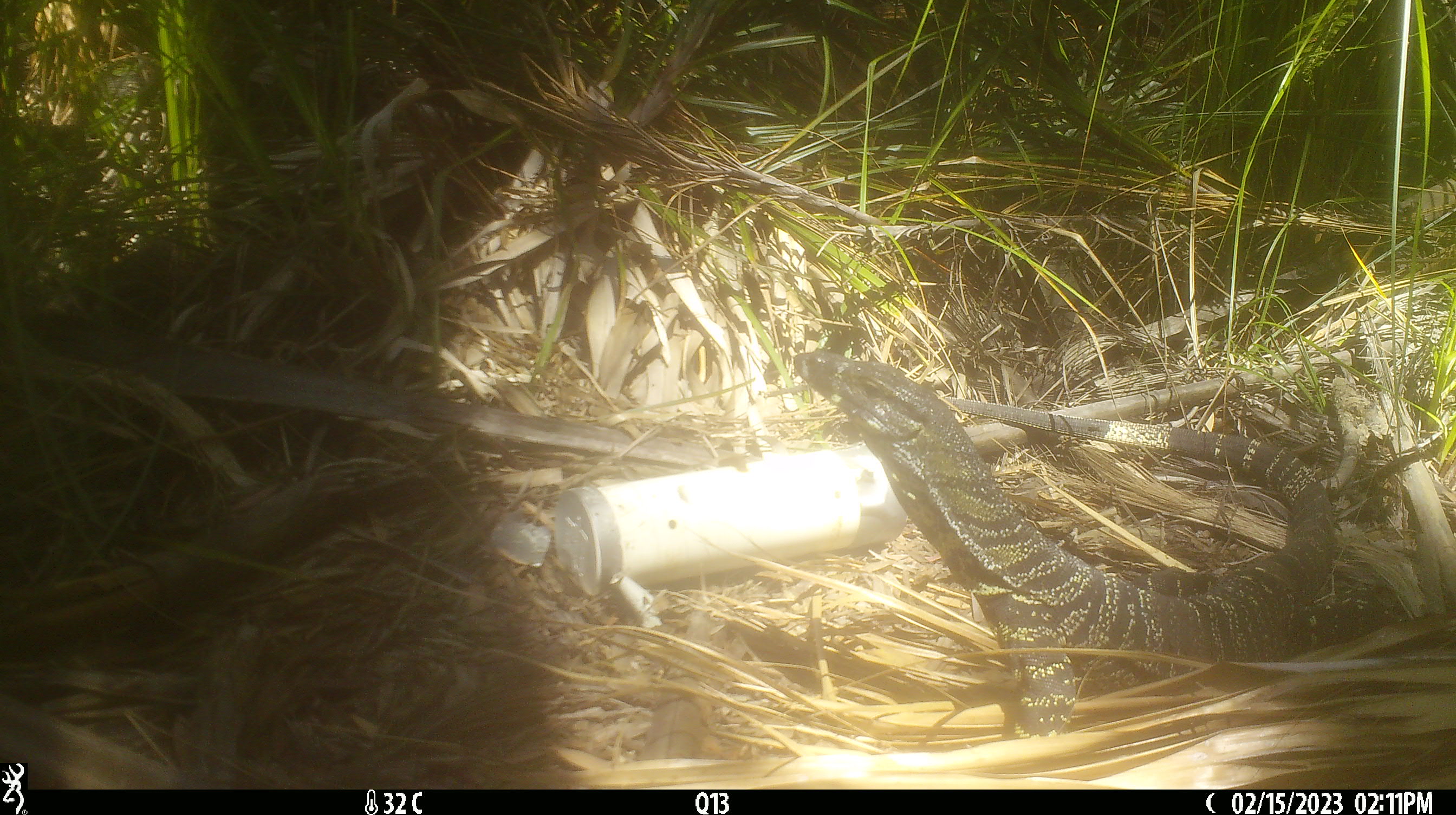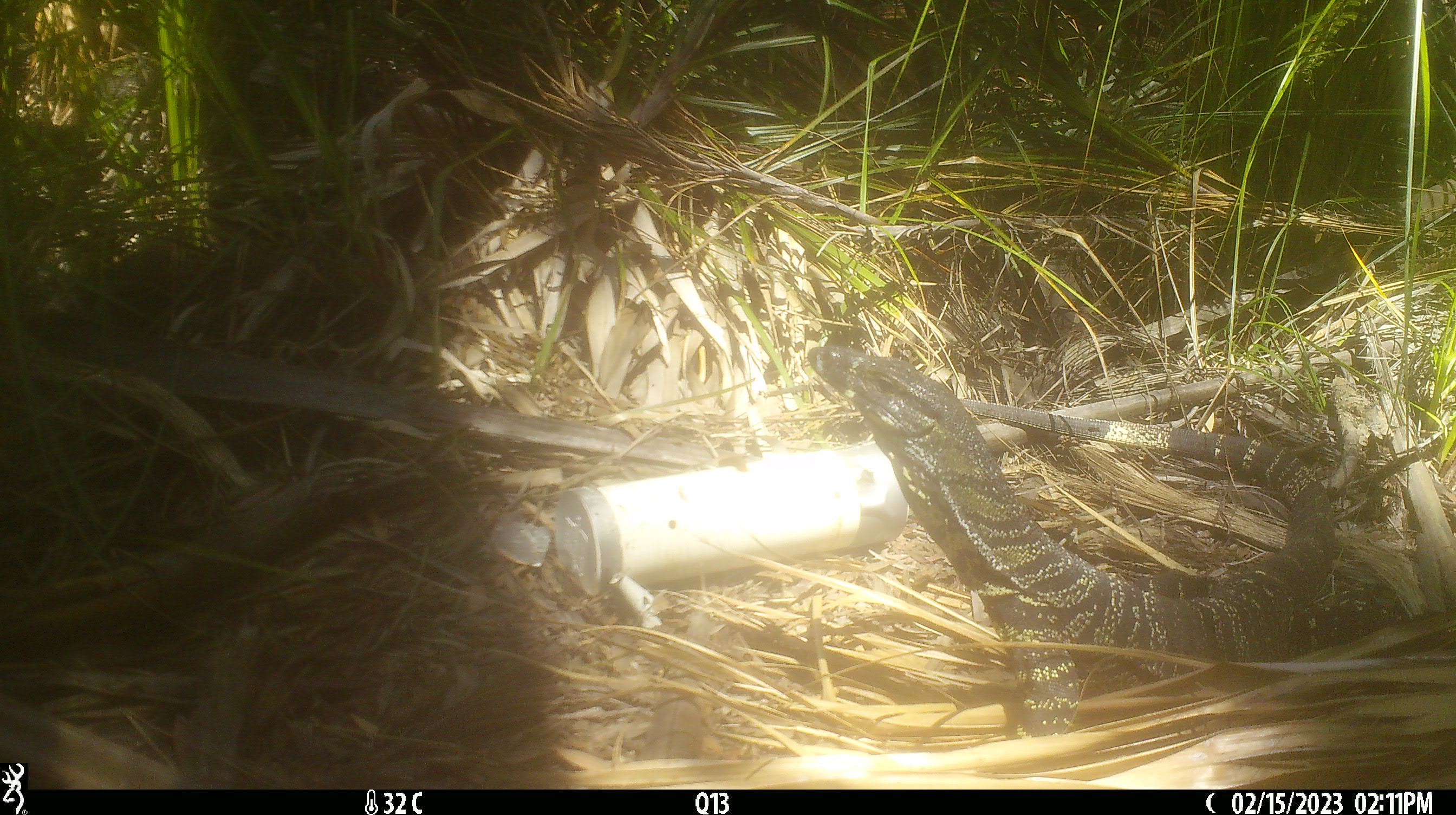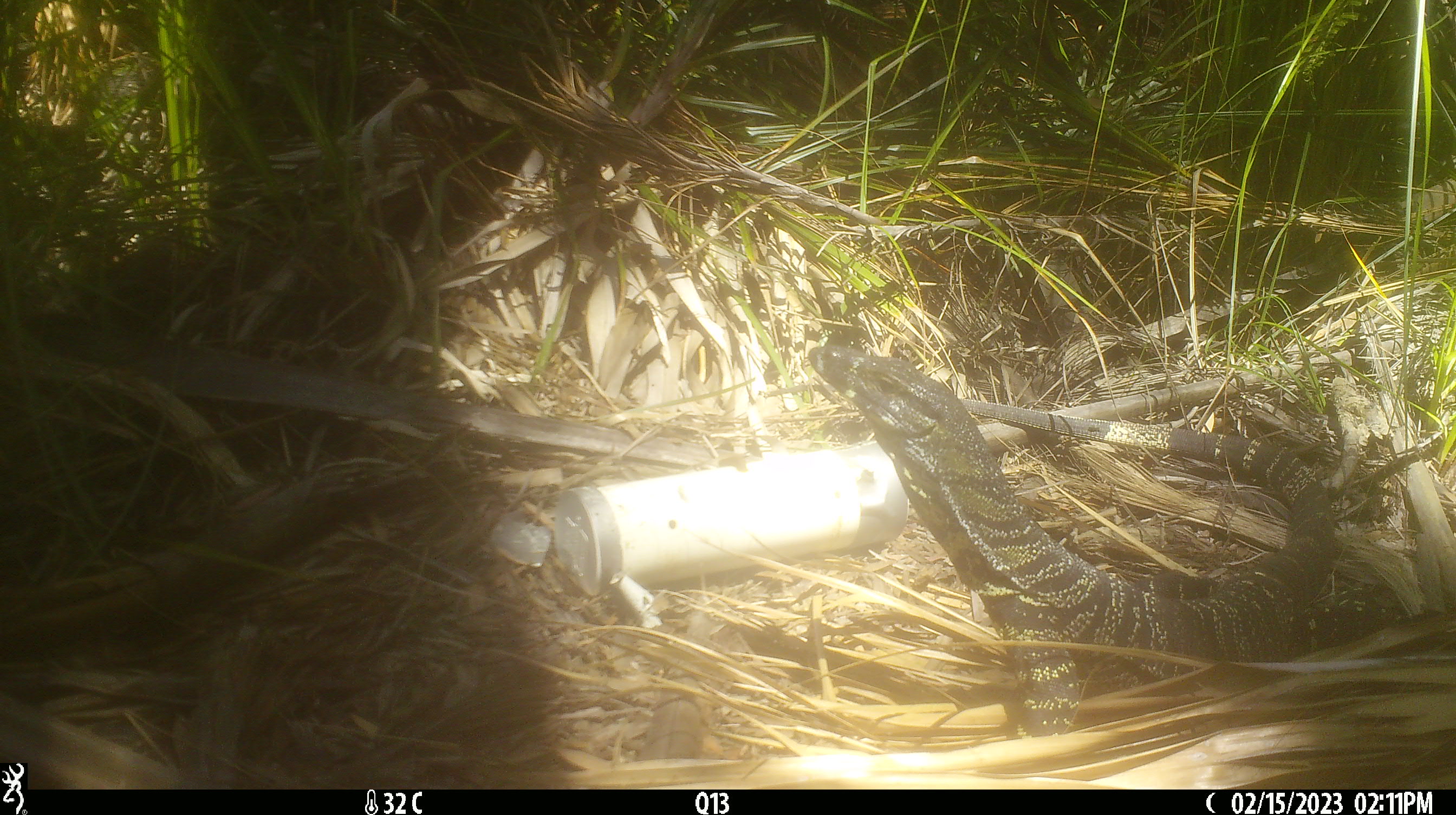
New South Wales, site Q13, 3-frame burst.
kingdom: Animalia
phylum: Chordata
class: Reptilia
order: Squamata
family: Varanidae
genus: Varanus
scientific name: Varanus varius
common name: lace monitor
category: goanna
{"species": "goanna (lace monitor) (Varanus varius)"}